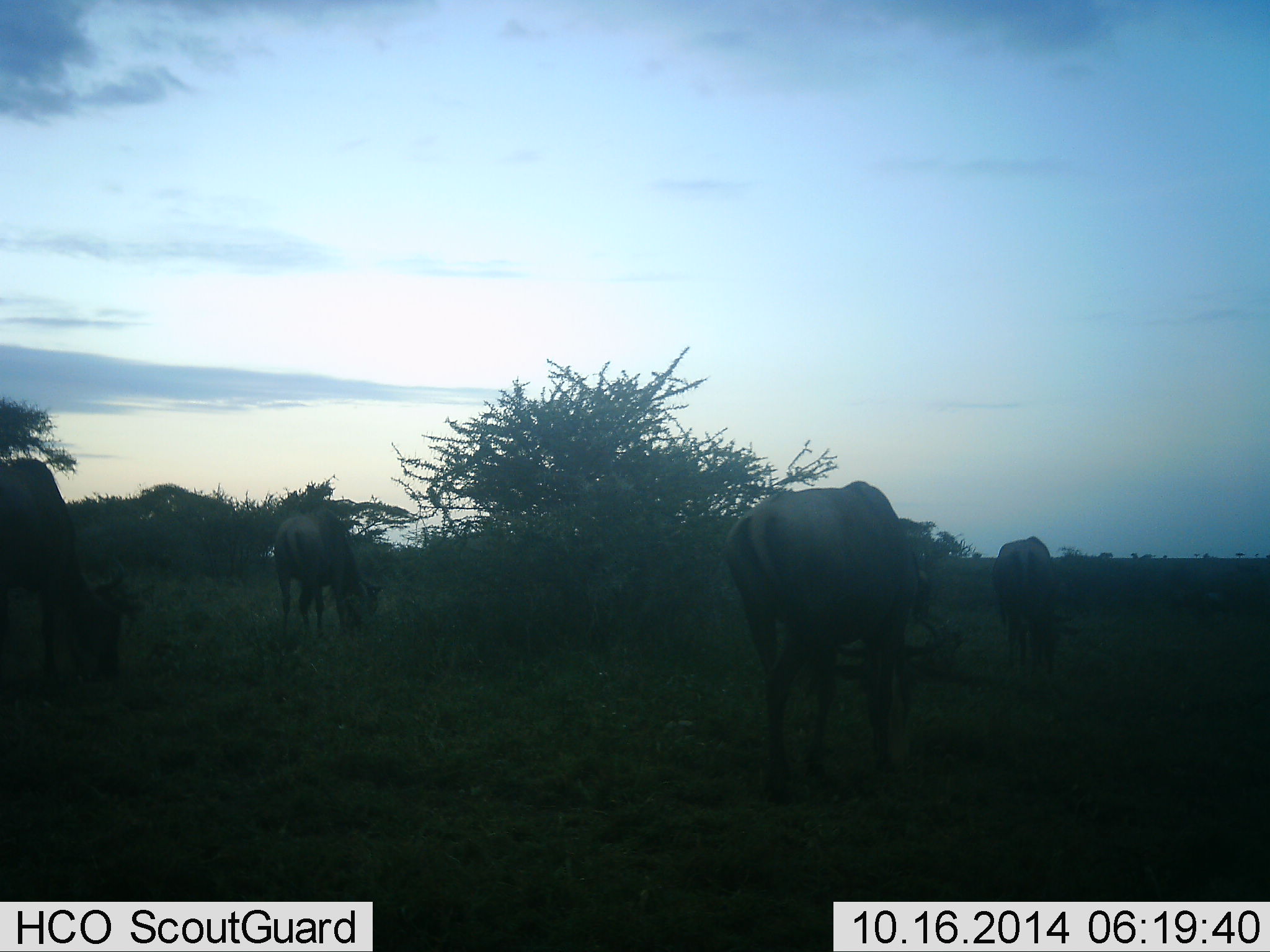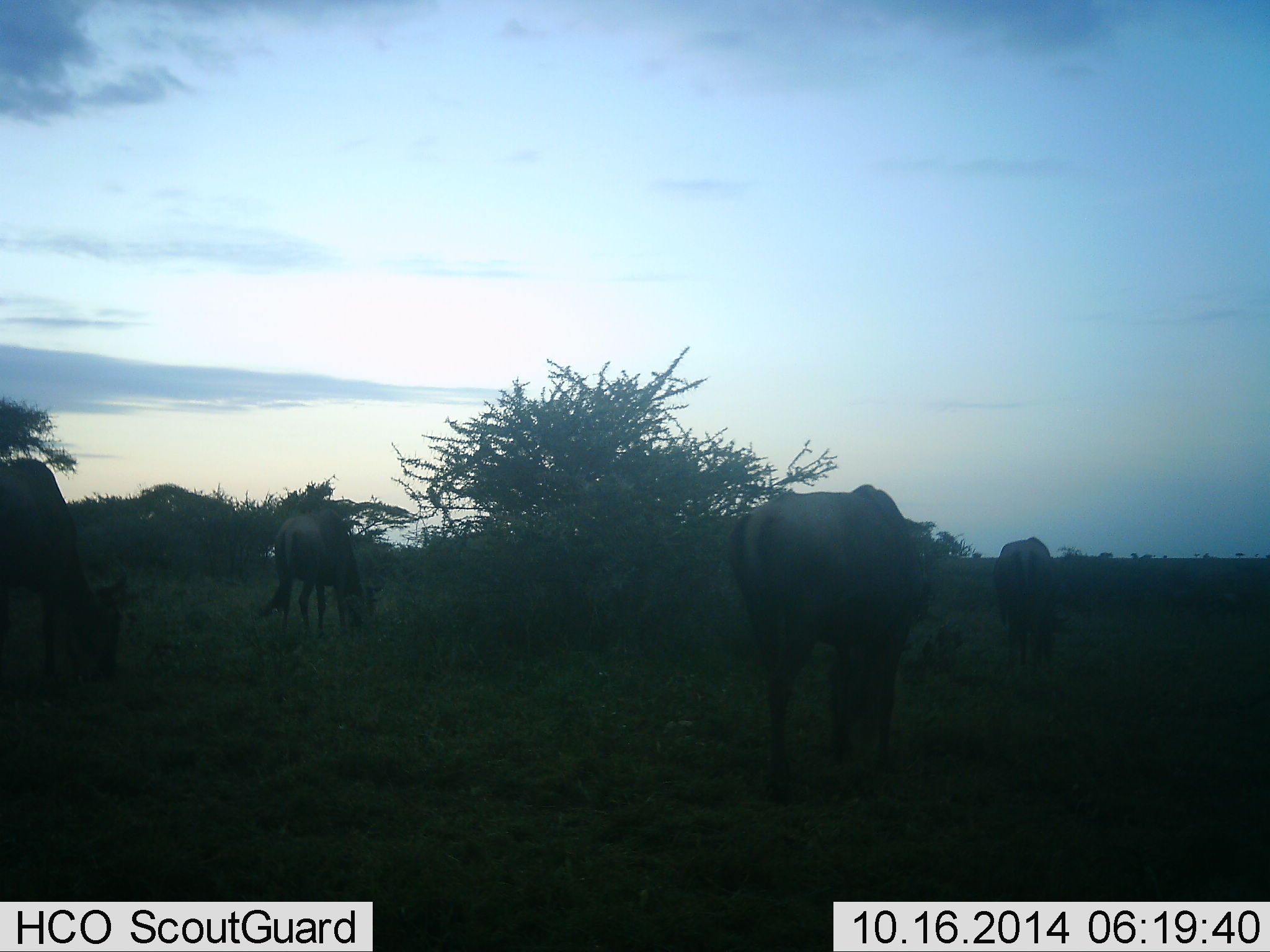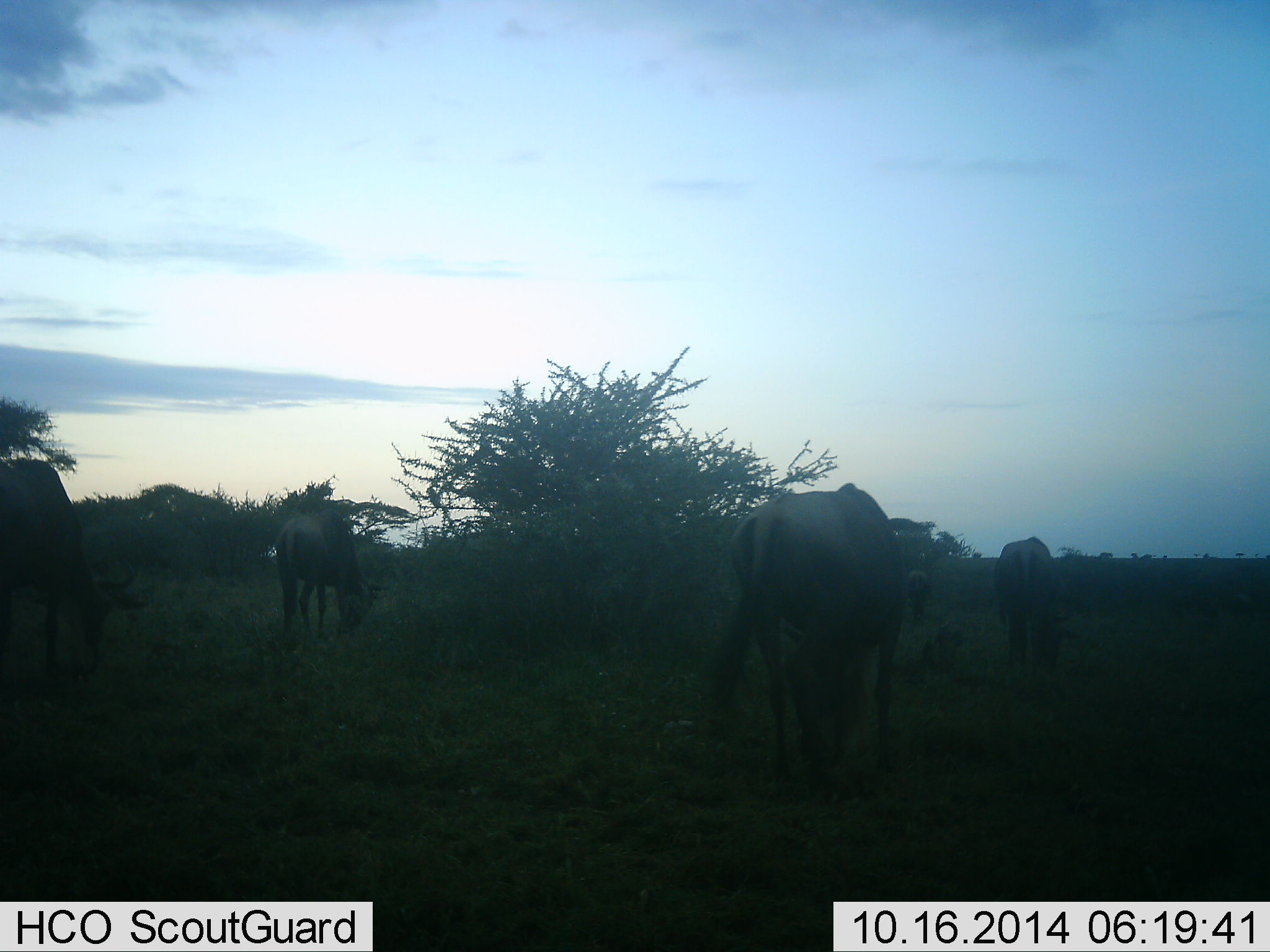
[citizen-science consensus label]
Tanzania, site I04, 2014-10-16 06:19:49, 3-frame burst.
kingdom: Animalia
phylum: Chordata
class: Mammalia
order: Artiodactyla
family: Bovidae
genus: Connochaetes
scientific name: Connochaetes taurinus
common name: blue wildebeest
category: wildebeest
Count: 5.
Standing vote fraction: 10%.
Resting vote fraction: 0%.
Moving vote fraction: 10%.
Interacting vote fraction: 10%.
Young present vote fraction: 0%.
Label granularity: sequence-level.